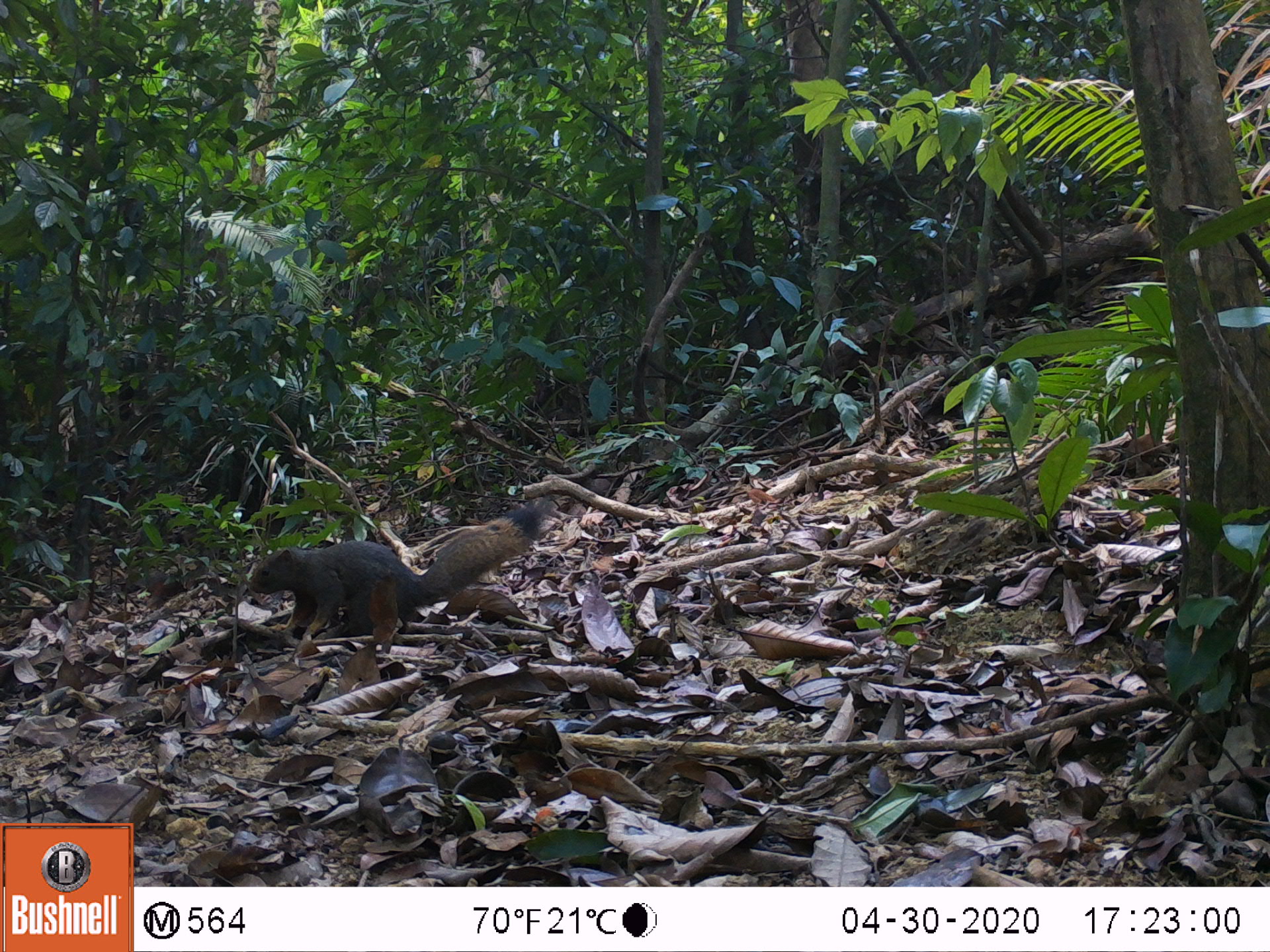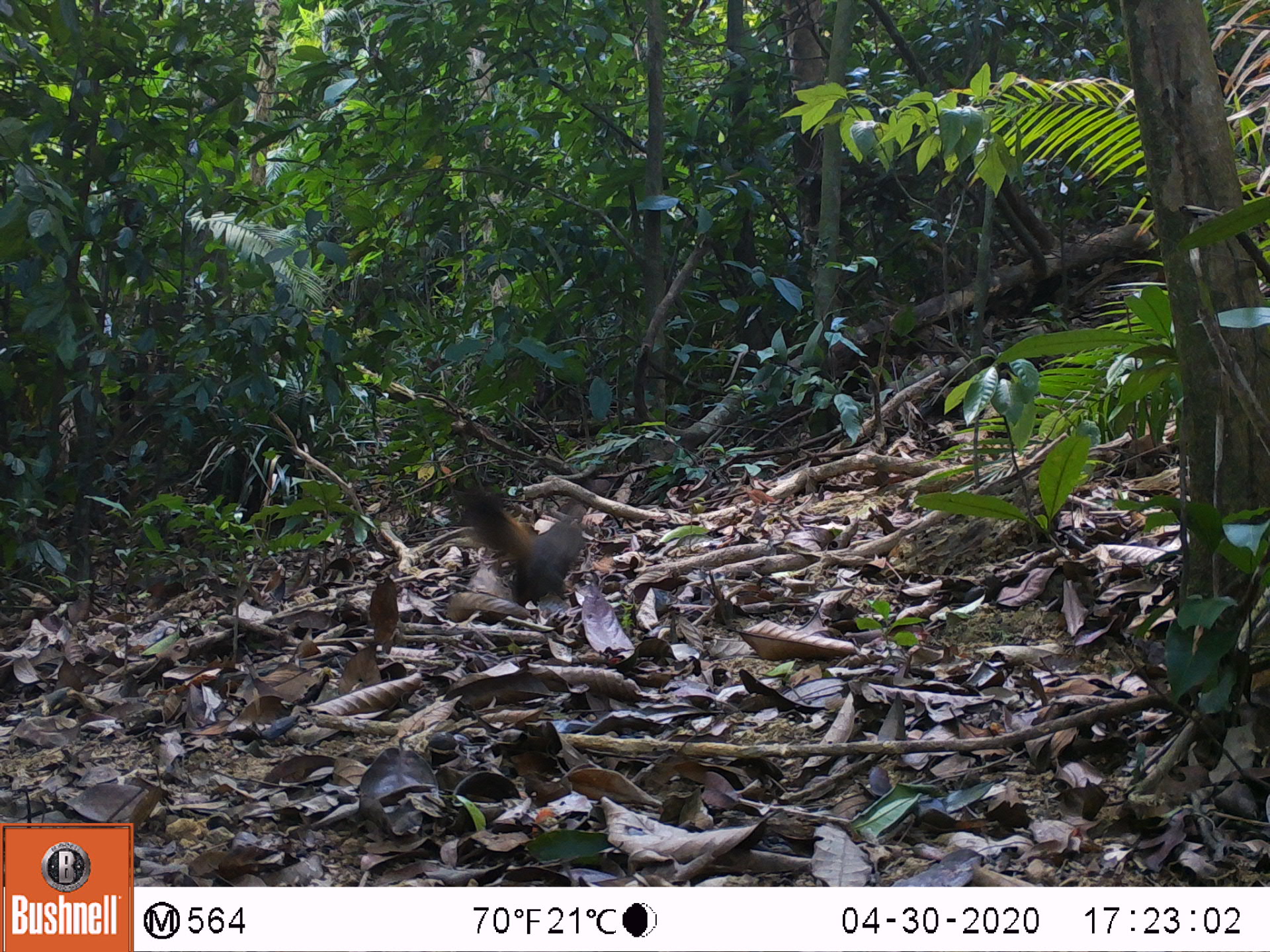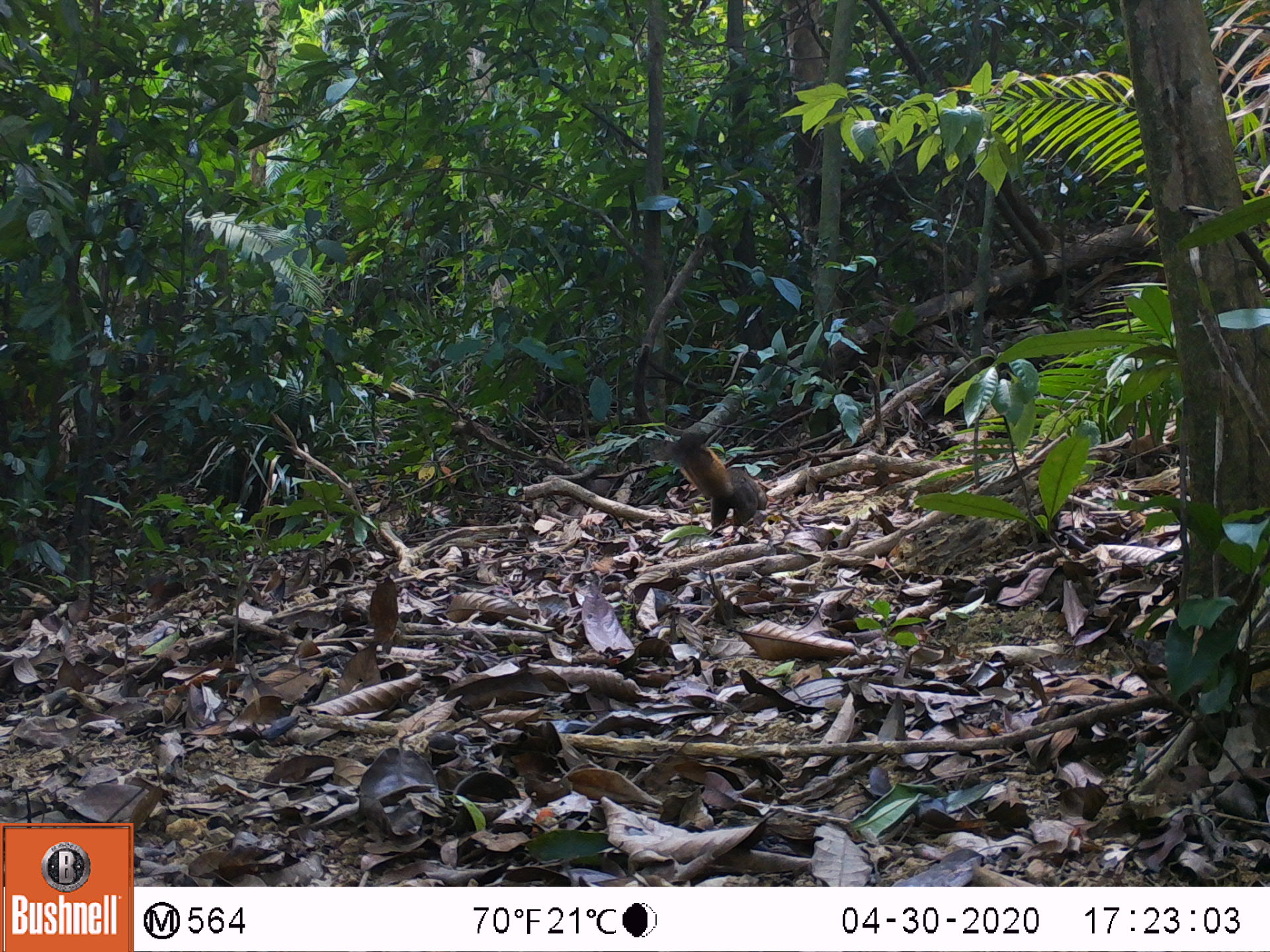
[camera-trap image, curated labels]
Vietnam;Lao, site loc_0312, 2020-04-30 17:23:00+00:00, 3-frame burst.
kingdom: Animalia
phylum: Chordata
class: Mammalia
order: Rodentia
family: Sciuridae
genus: Callosciurus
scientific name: Callosciurus erythraeus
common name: pallas's squirrel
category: pallass squirrel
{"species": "pallass squirrel (pallas's squirrel) (Callosciurus erythraeus)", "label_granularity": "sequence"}